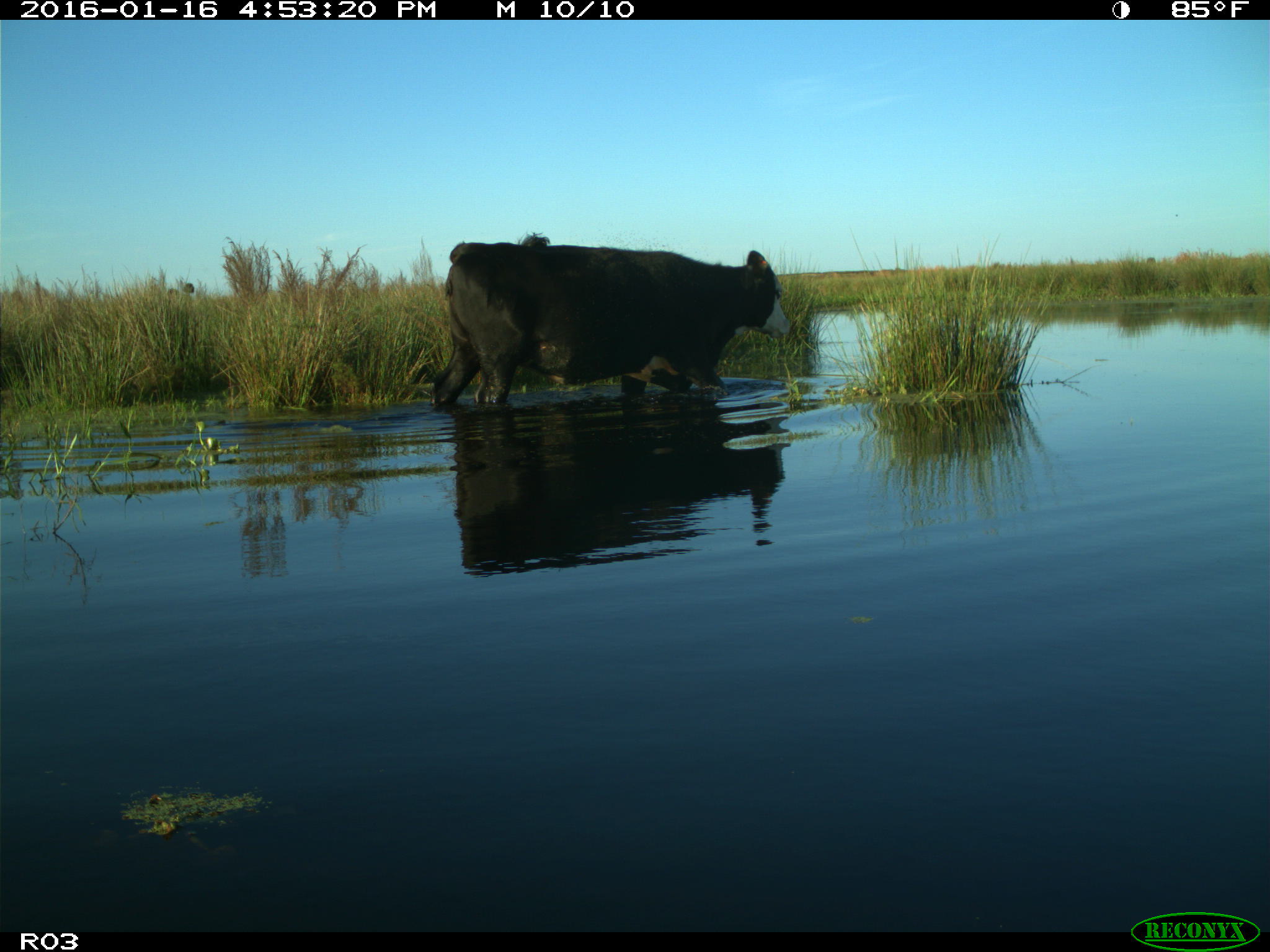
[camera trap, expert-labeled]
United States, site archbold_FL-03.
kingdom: Animalia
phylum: Chordata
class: Mammalia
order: Artiodactyla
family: Bovidae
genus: Bos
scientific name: Bos taurus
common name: domestic cow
Bos taurus (domestic cow).